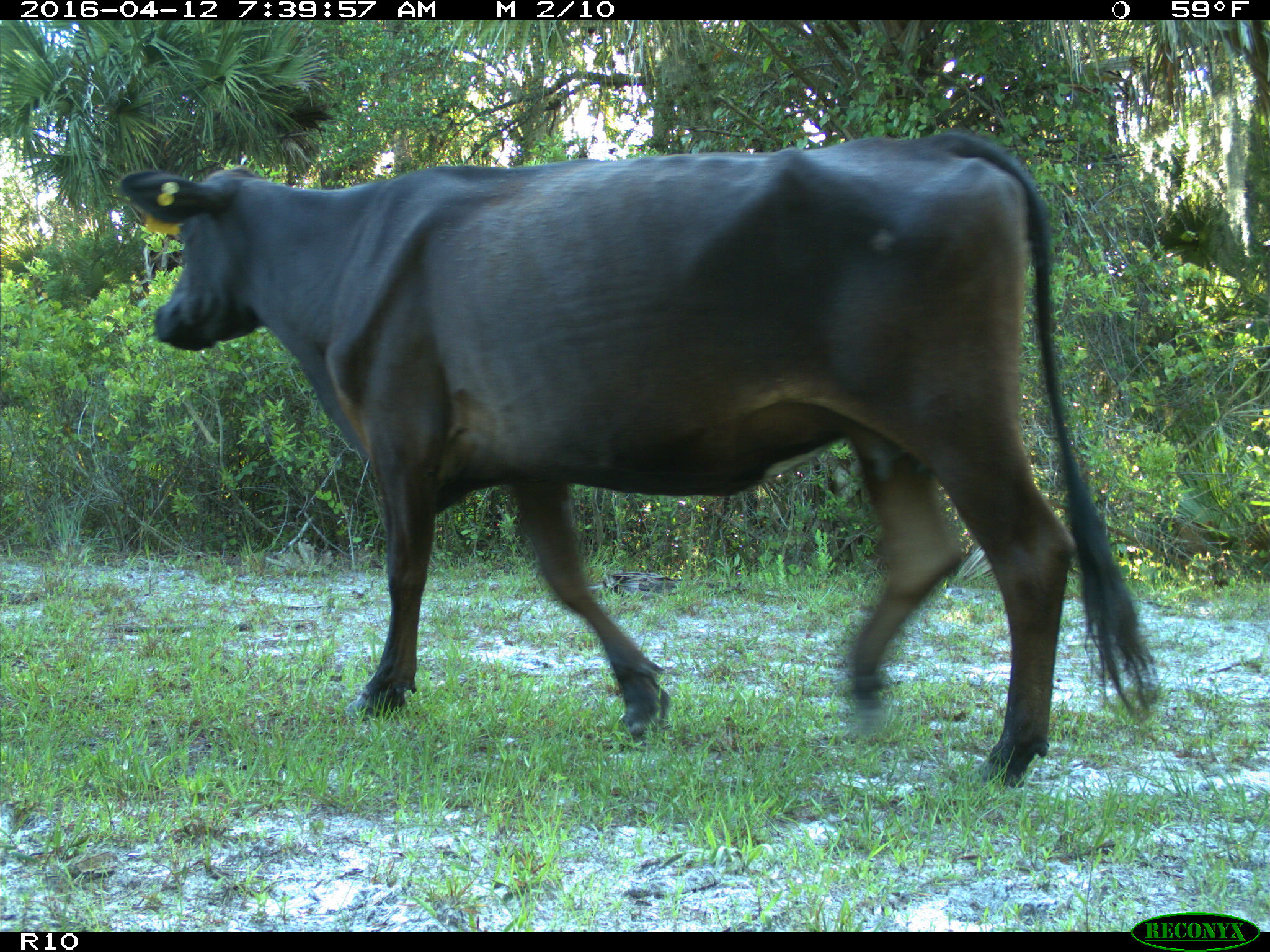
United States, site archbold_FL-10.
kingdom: Animalia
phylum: Chordata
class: Mammalia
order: Artiodactyla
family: Bovidae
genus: Bos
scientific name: Bos taurus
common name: domestic cow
Bos taurus (domestic cow).